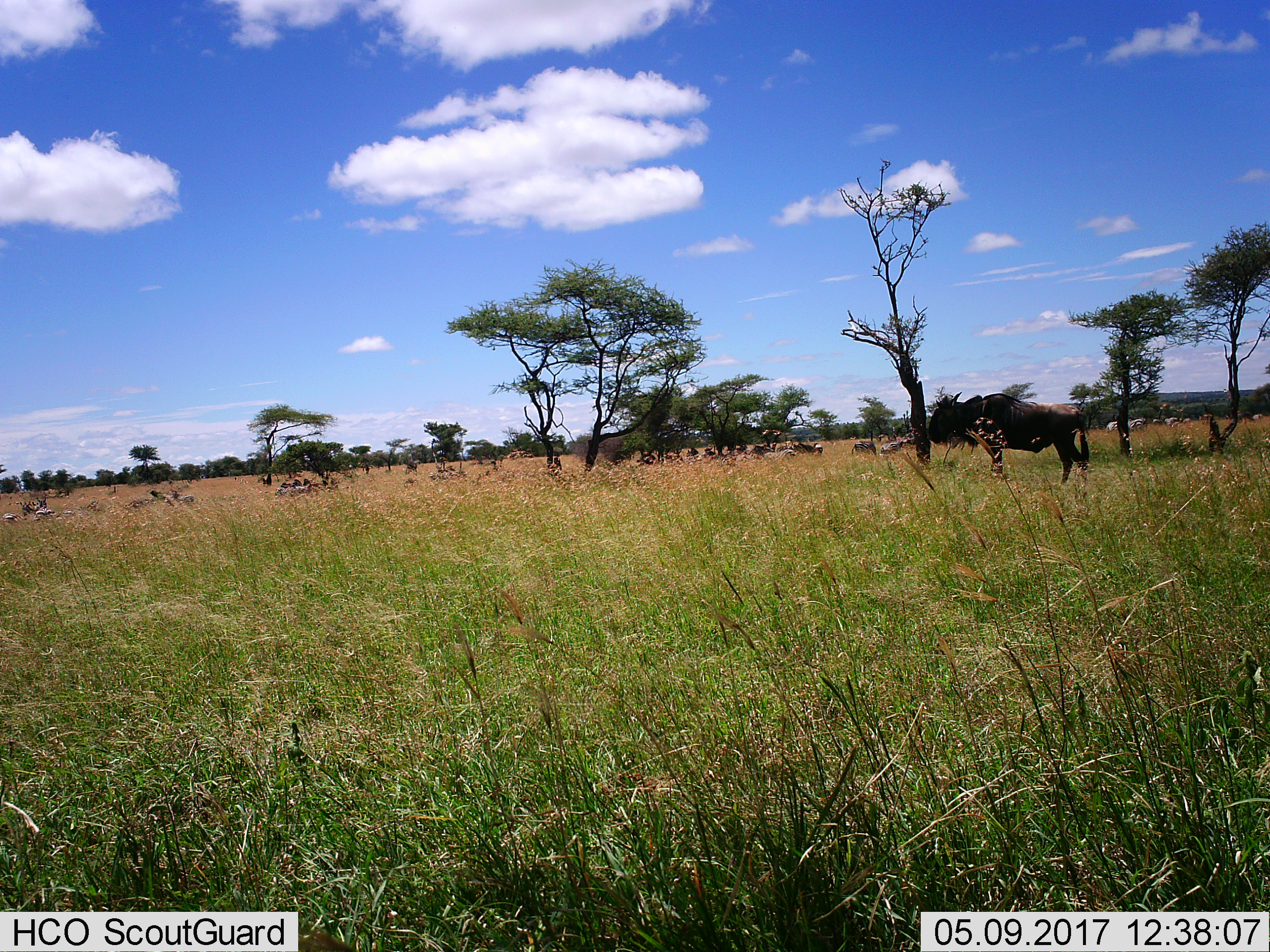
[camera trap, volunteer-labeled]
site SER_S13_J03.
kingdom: Animalia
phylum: Chordata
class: Mammalia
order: Artiodactyla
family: Bovidae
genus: Connochaetes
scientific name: Connochaetes taurinus taurinus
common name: blue wildebeest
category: wildebeestblue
Wildebeestblue (blue wildebeest) (Connochaetes taurinus taurinus), count 1. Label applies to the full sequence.